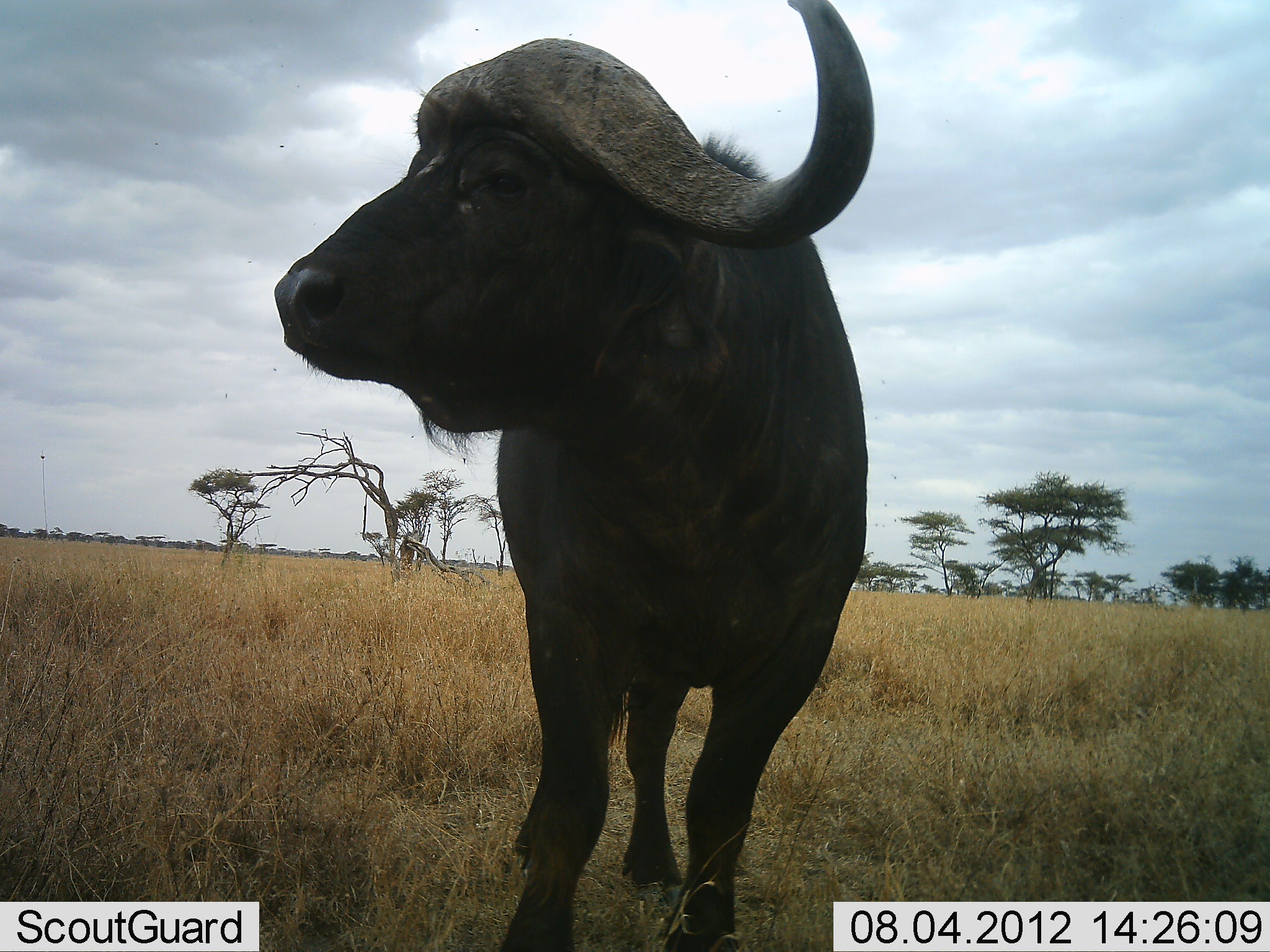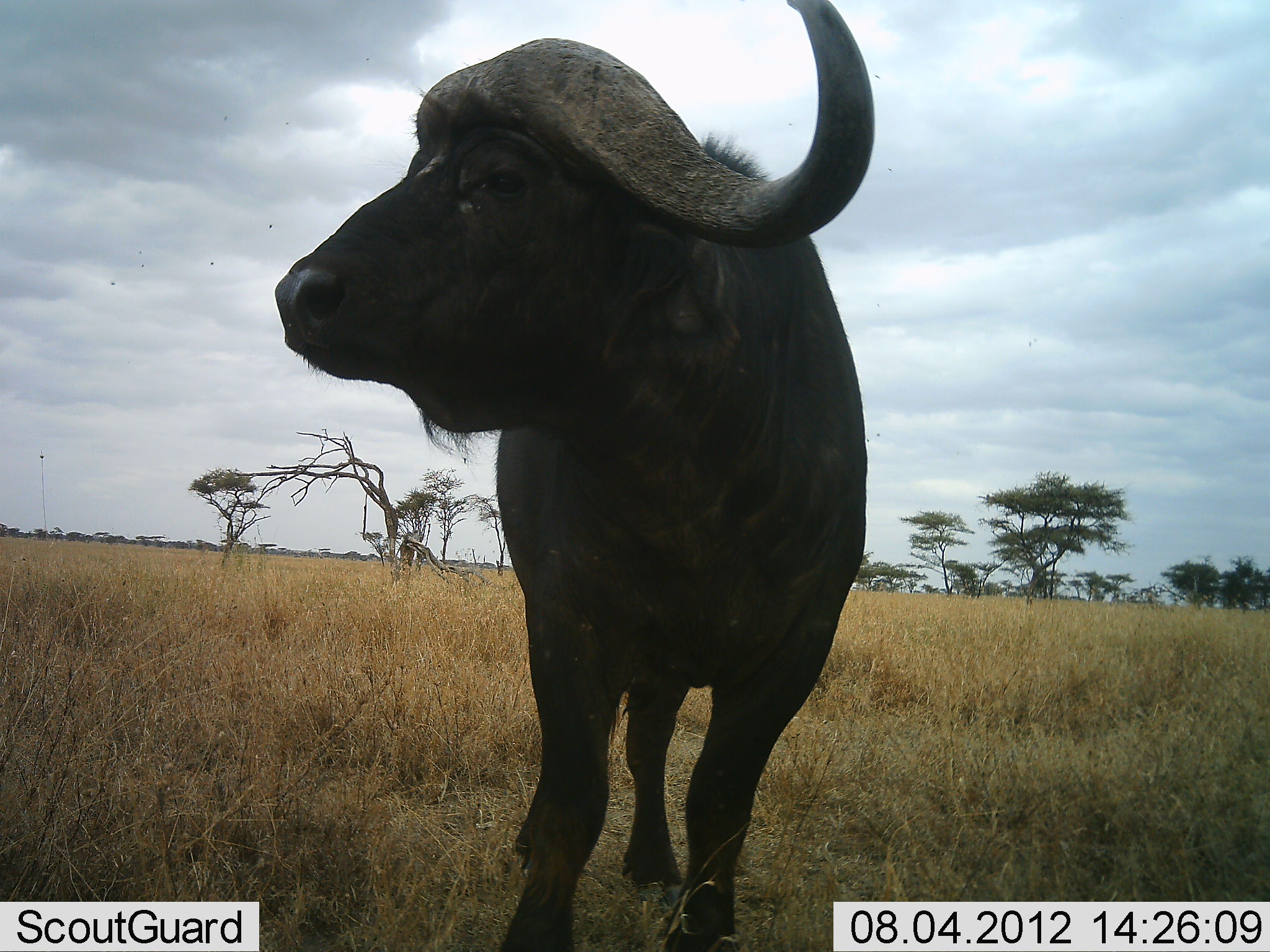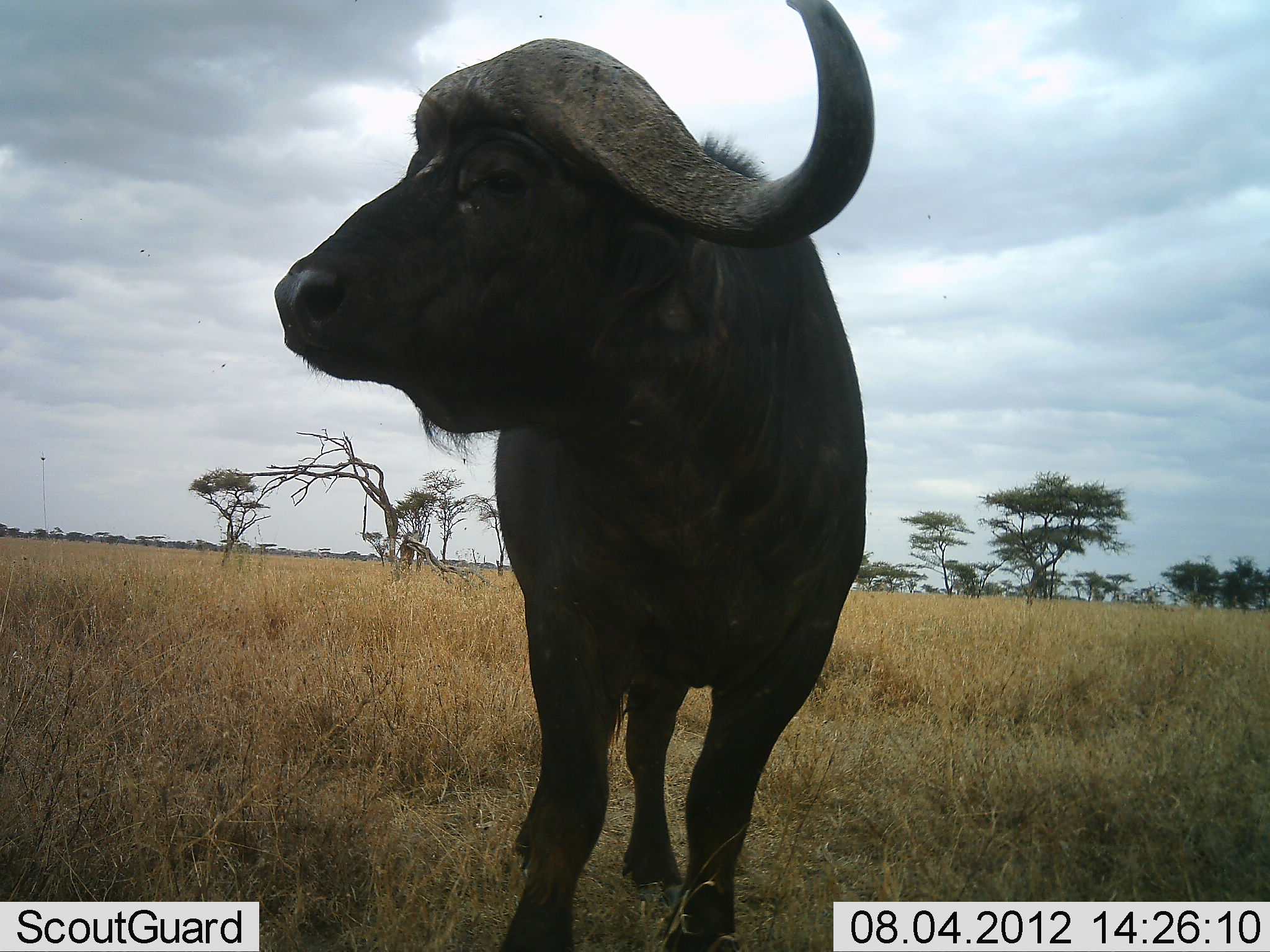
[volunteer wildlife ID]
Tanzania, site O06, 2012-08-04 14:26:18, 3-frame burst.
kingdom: Animalia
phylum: Chordata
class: Mammalia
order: Artiodactyla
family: Bovidae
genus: Syncerus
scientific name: Syncerus caffer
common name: cape buffalo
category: buffalo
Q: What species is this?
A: Buffalo (cape buffalo) (Syncerus caffer).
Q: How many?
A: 1.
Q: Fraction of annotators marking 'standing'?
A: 100%.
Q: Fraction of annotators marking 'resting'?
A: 0%.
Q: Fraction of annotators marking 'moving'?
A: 0%.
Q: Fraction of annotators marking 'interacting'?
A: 10%.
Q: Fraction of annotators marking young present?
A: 0%.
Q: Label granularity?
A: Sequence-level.